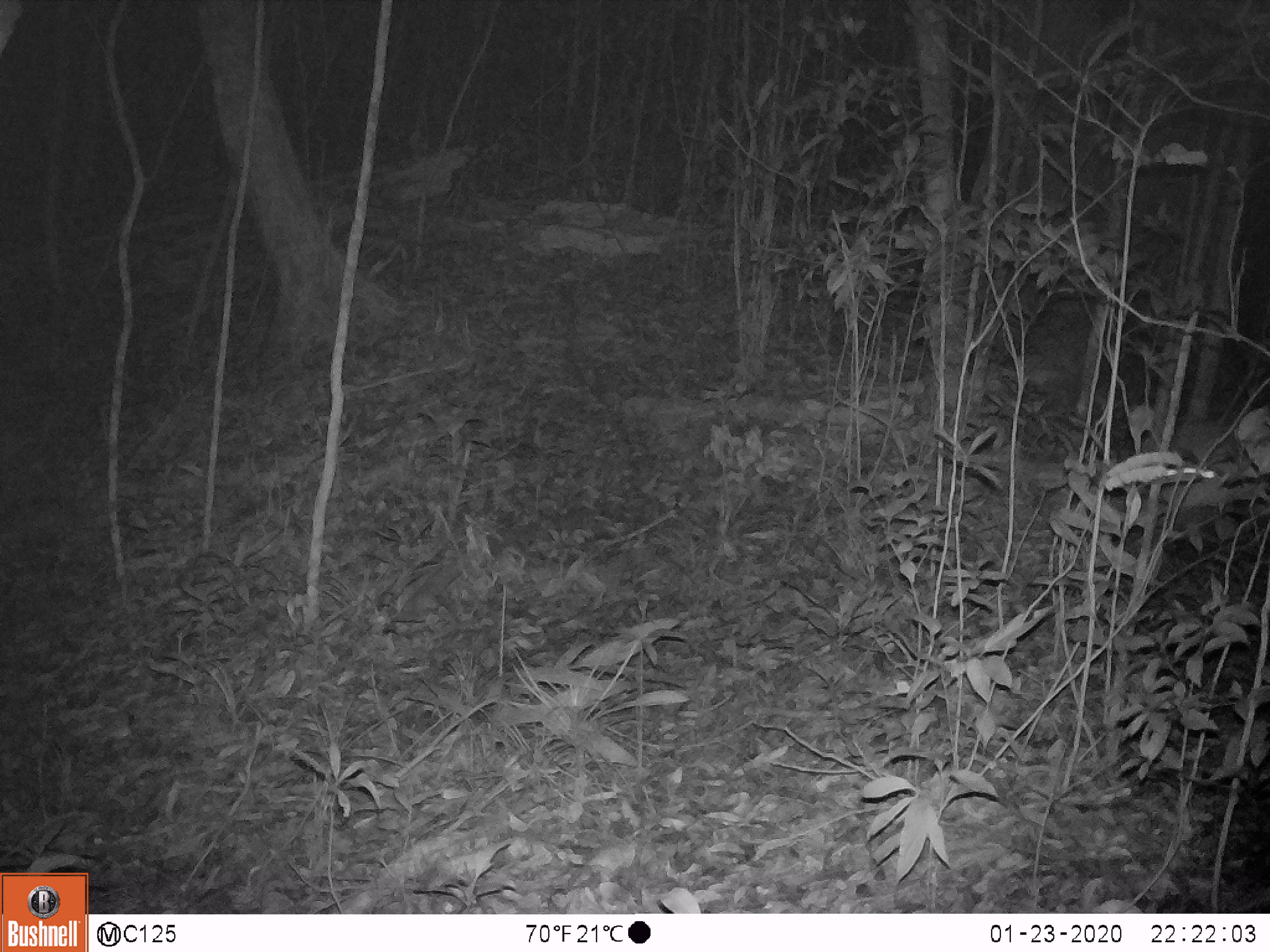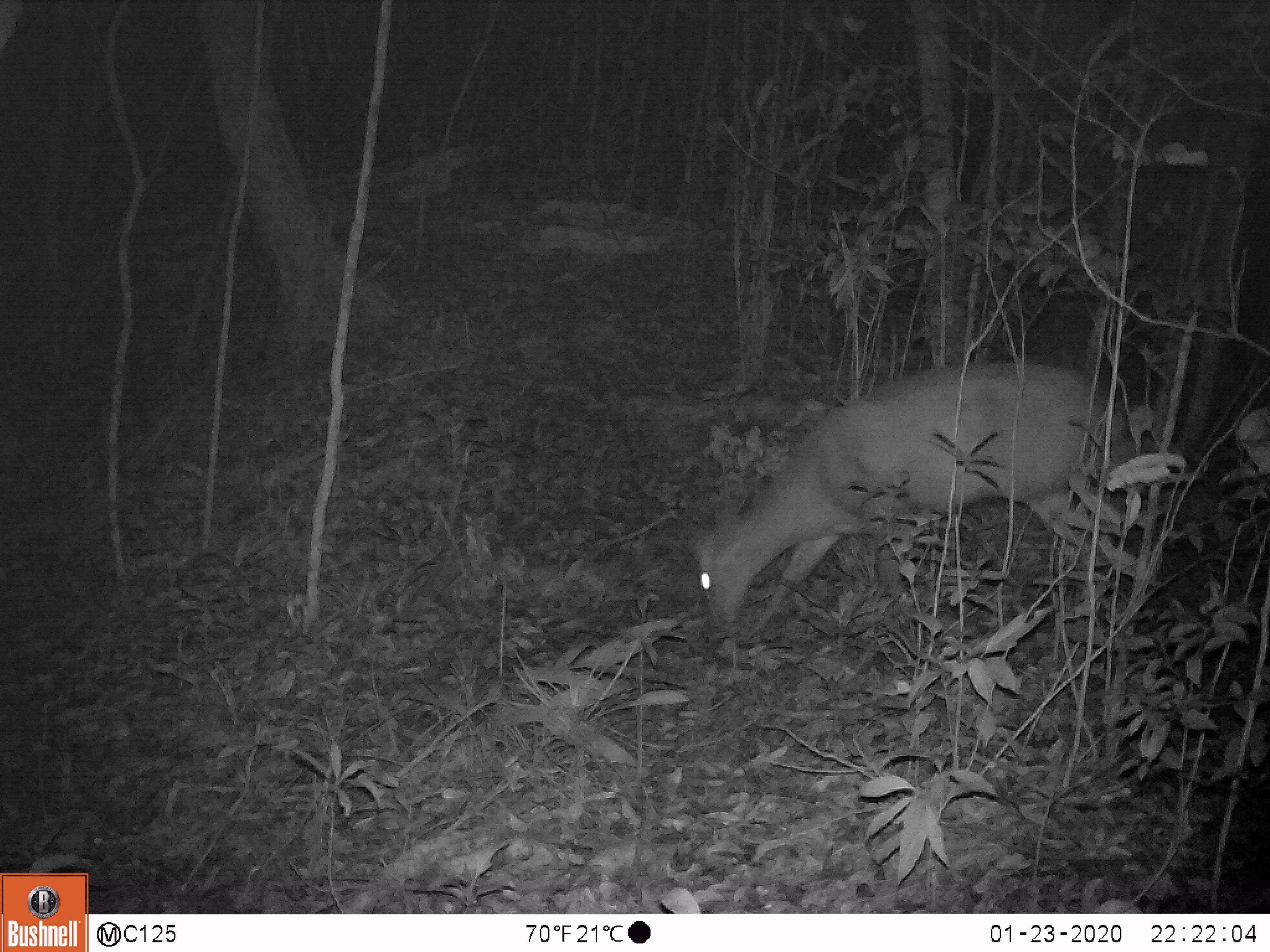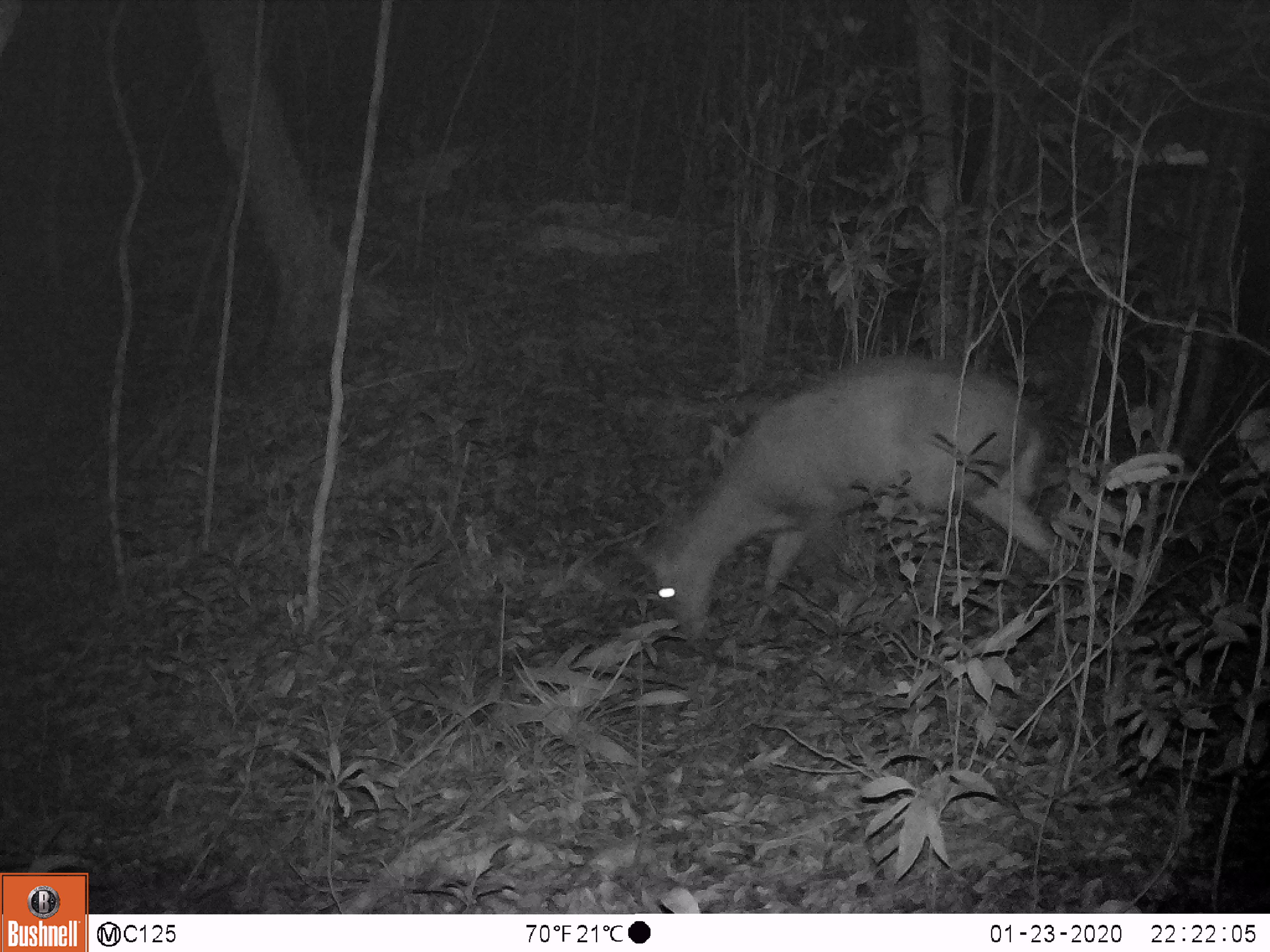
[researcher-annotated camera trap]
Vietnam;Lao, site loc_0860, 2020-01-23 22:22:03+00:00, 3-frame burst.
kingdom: Animalia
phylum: Chordata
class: Mammalia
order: Artiodactyla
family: Cervidae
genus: Muntiacus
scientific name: Muntiacus rooseveltorum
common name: roosevelt's muntjac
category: roosevelts muntjac group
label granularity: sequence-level